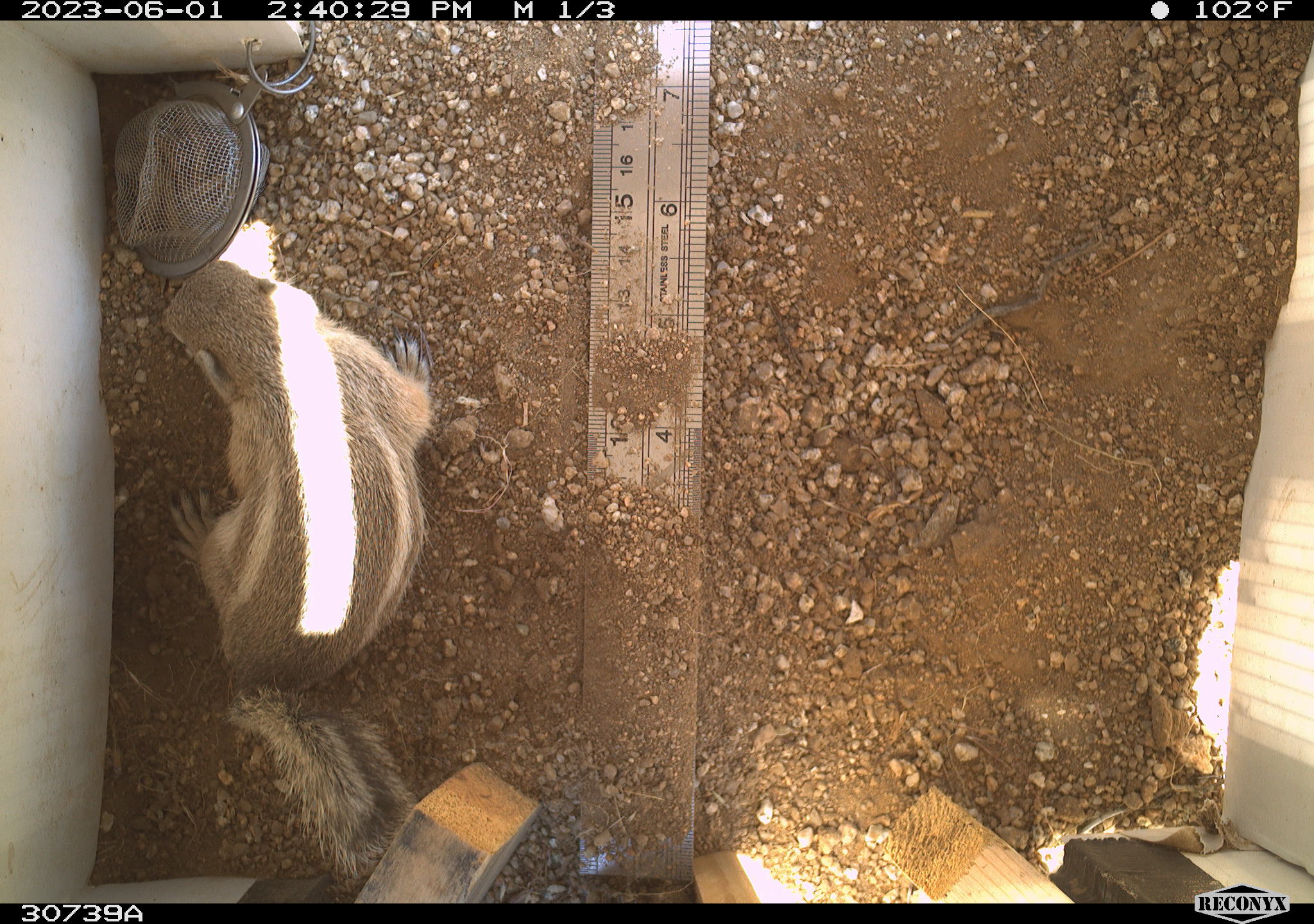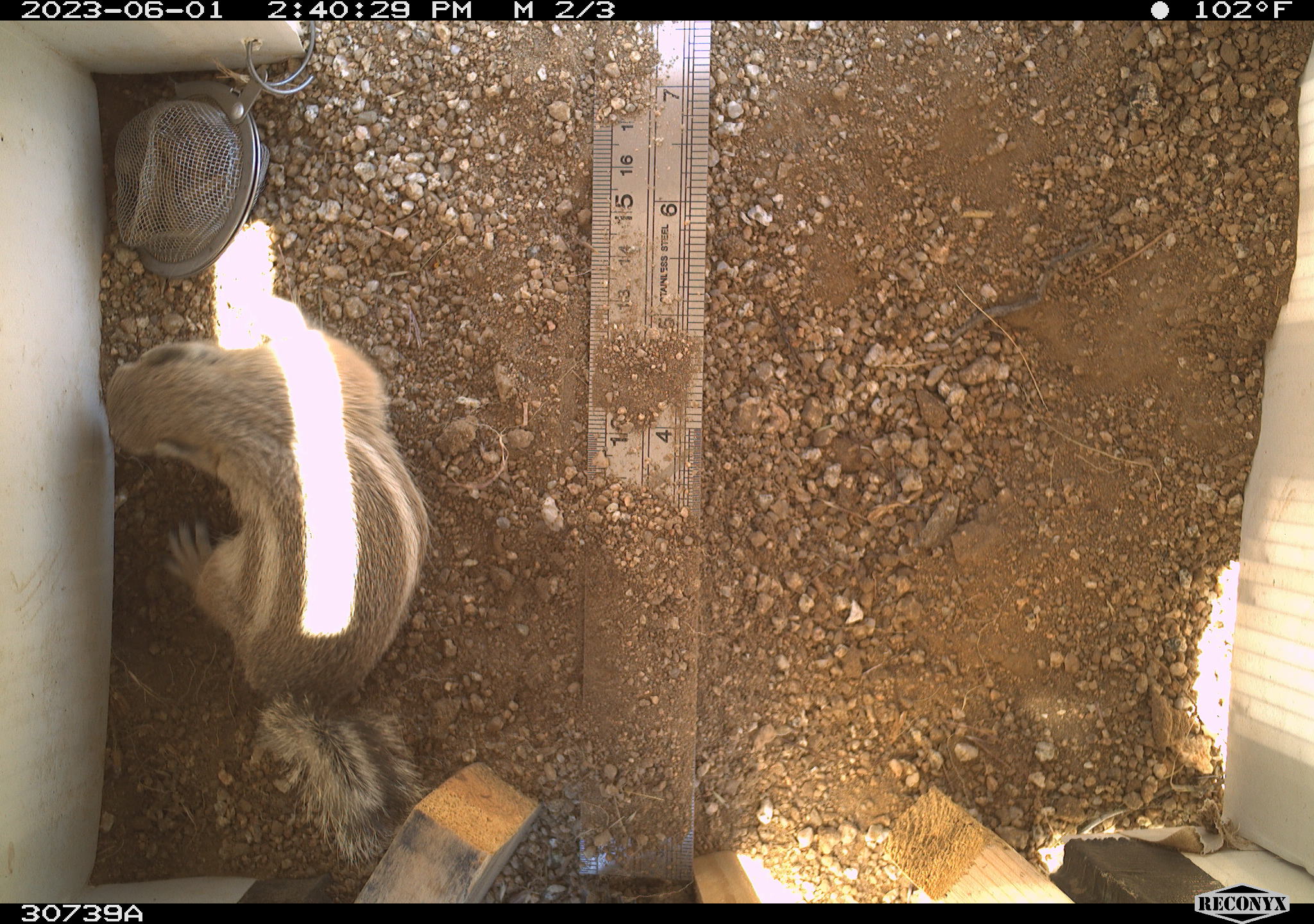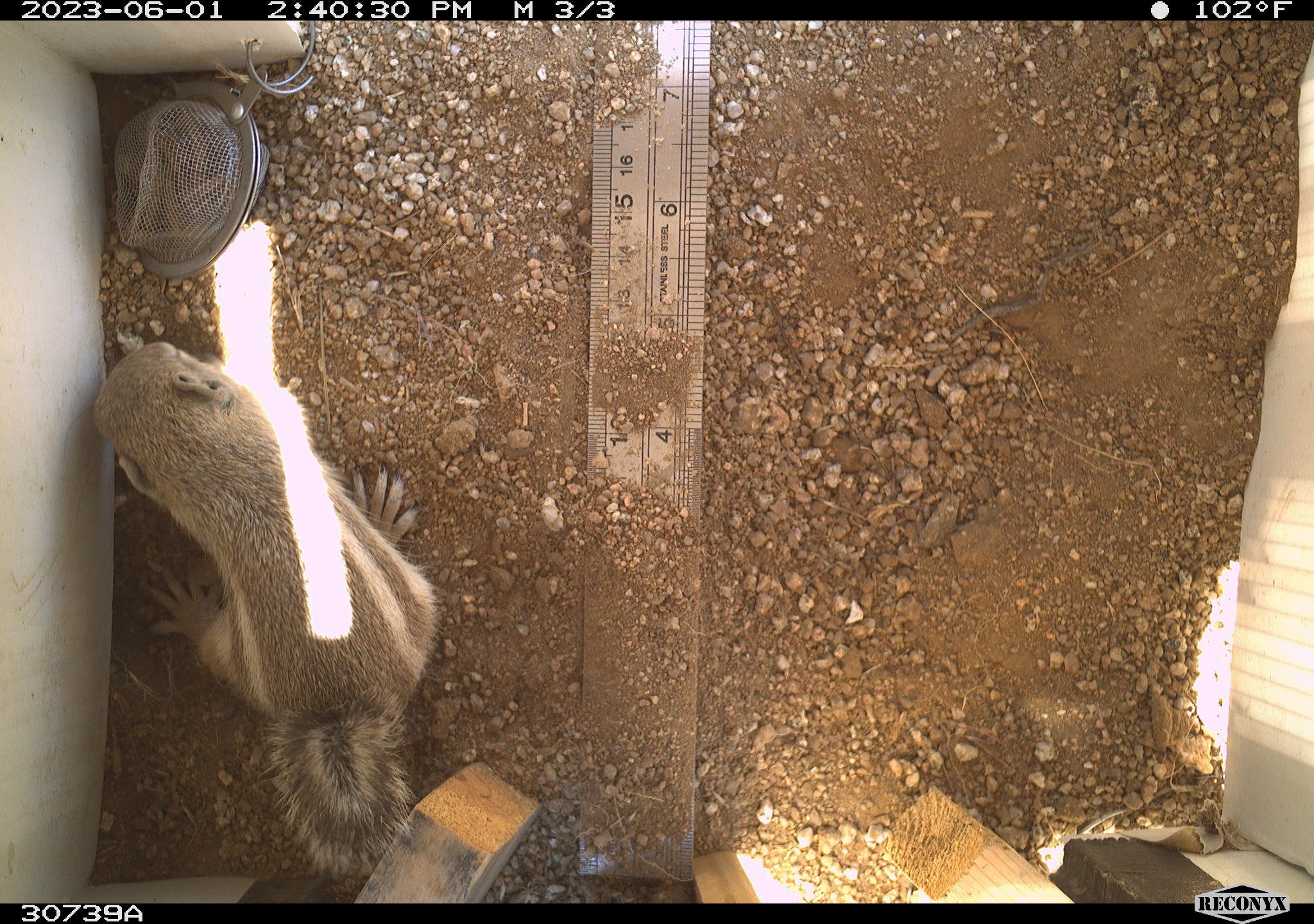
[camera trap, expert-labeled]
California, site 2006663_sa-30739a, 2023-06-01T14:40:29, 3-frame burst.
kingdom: Animalia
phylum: Chordata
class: Mammalia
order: Rodentia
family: Sciuridae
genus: Ammospermophilus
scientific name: Ammospermophilus leucurus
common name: white-tailed antelope squirrel